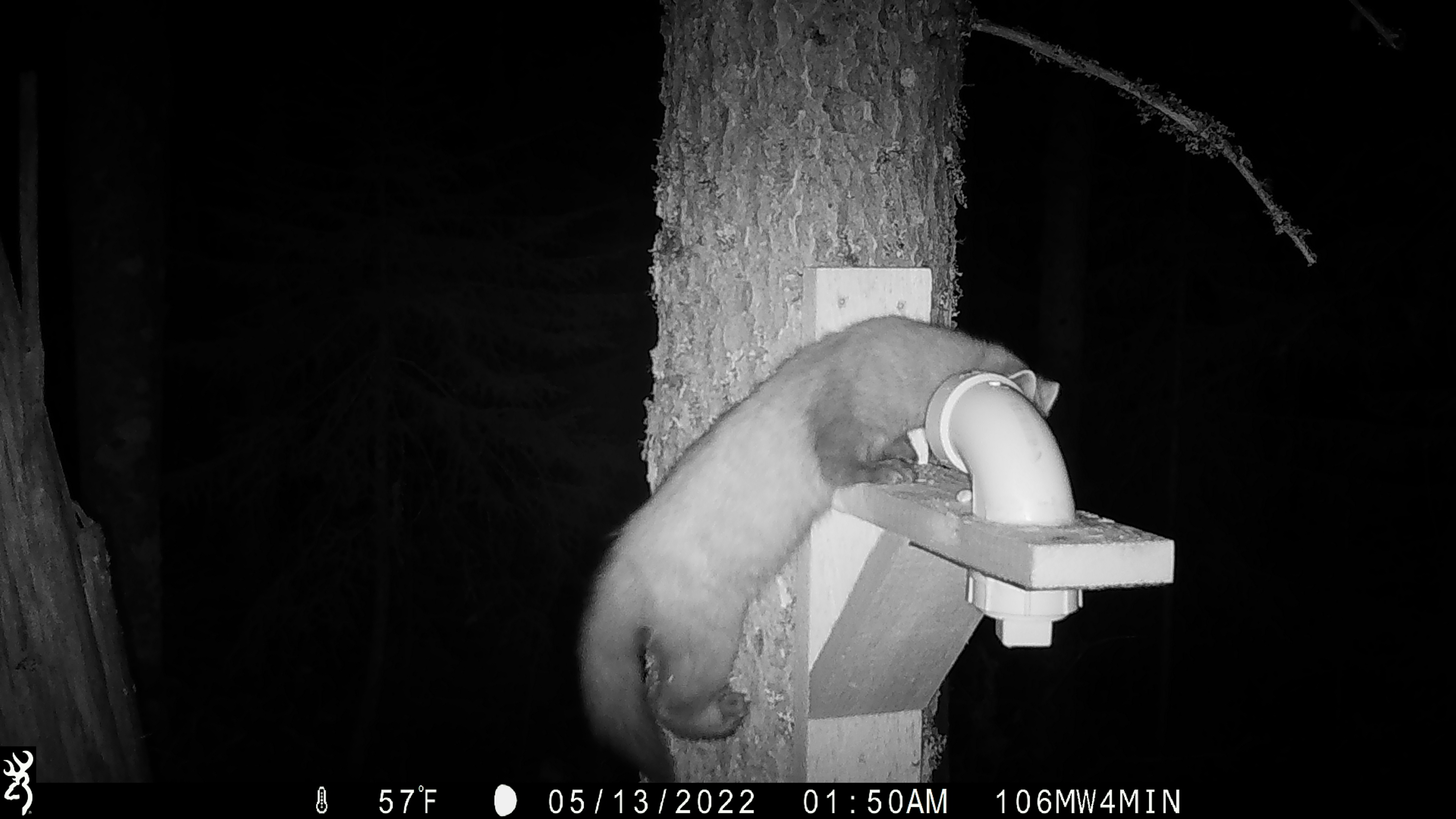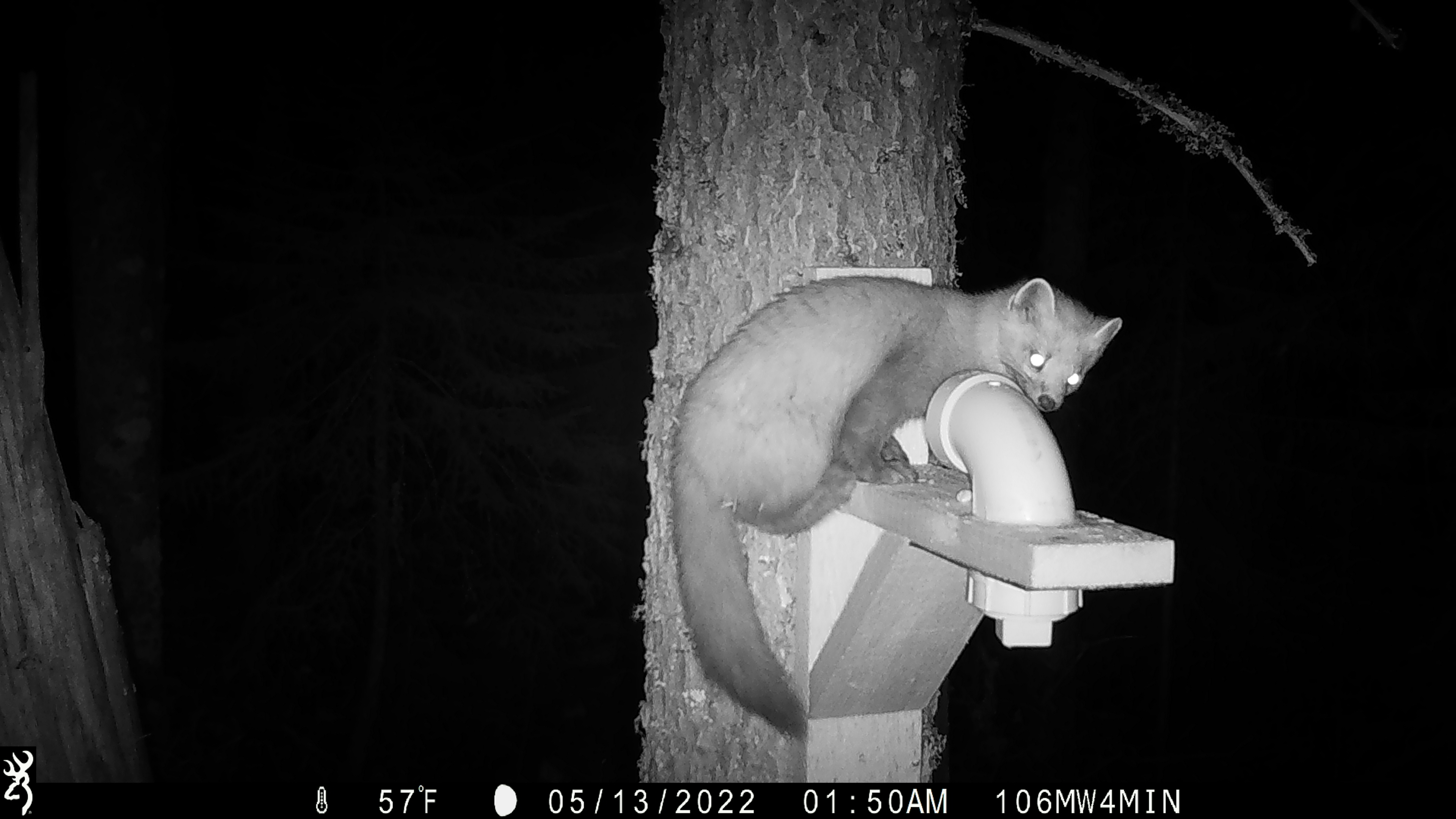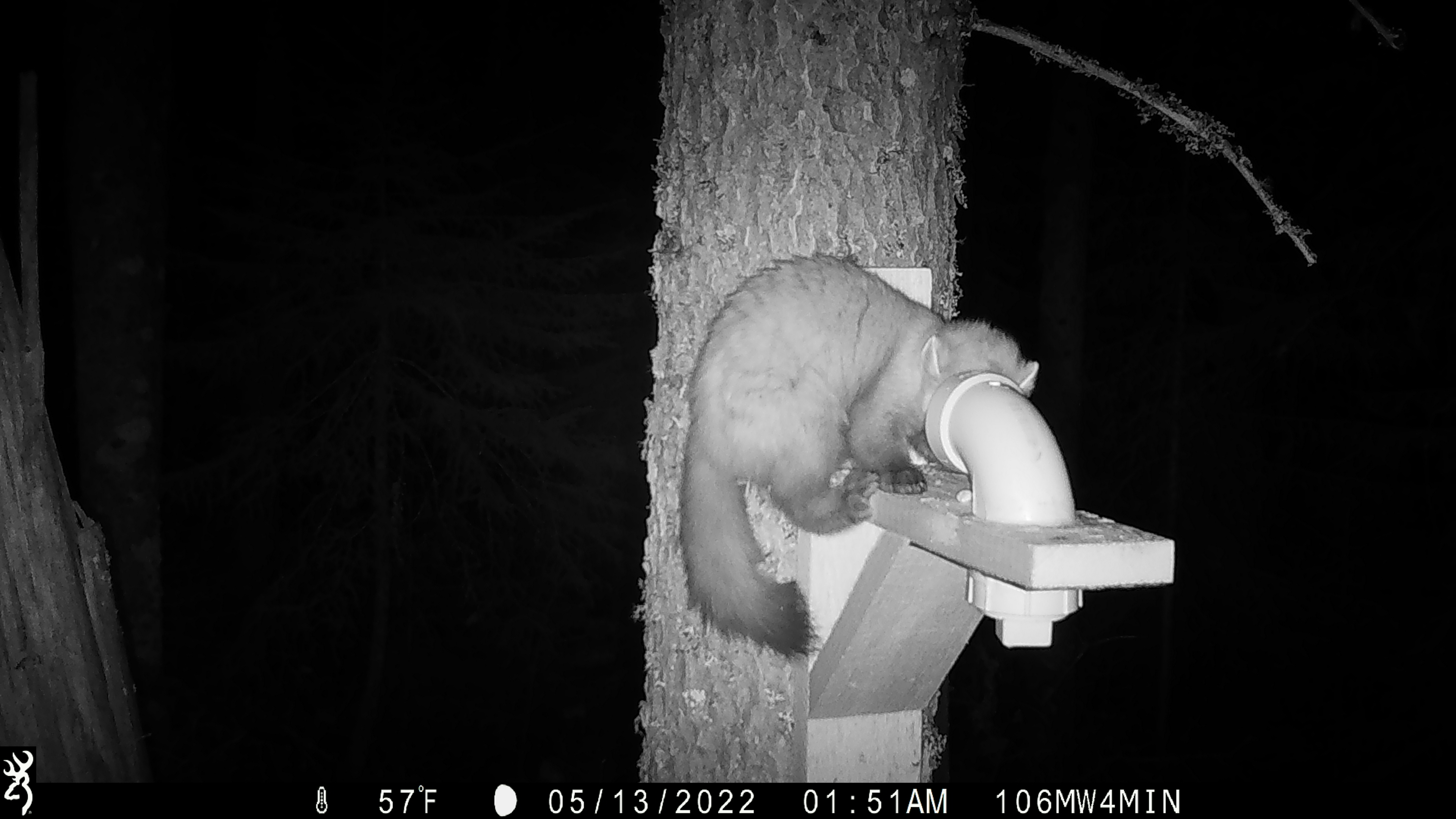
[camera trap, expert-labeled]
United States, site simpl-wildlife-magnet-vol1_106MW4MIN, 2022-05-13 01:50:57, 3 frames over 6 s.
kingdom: Animalia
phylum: Chordata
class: Mammalia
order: Carnivora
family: Mustelidae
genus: Martes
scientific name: Martes americana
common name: american marten